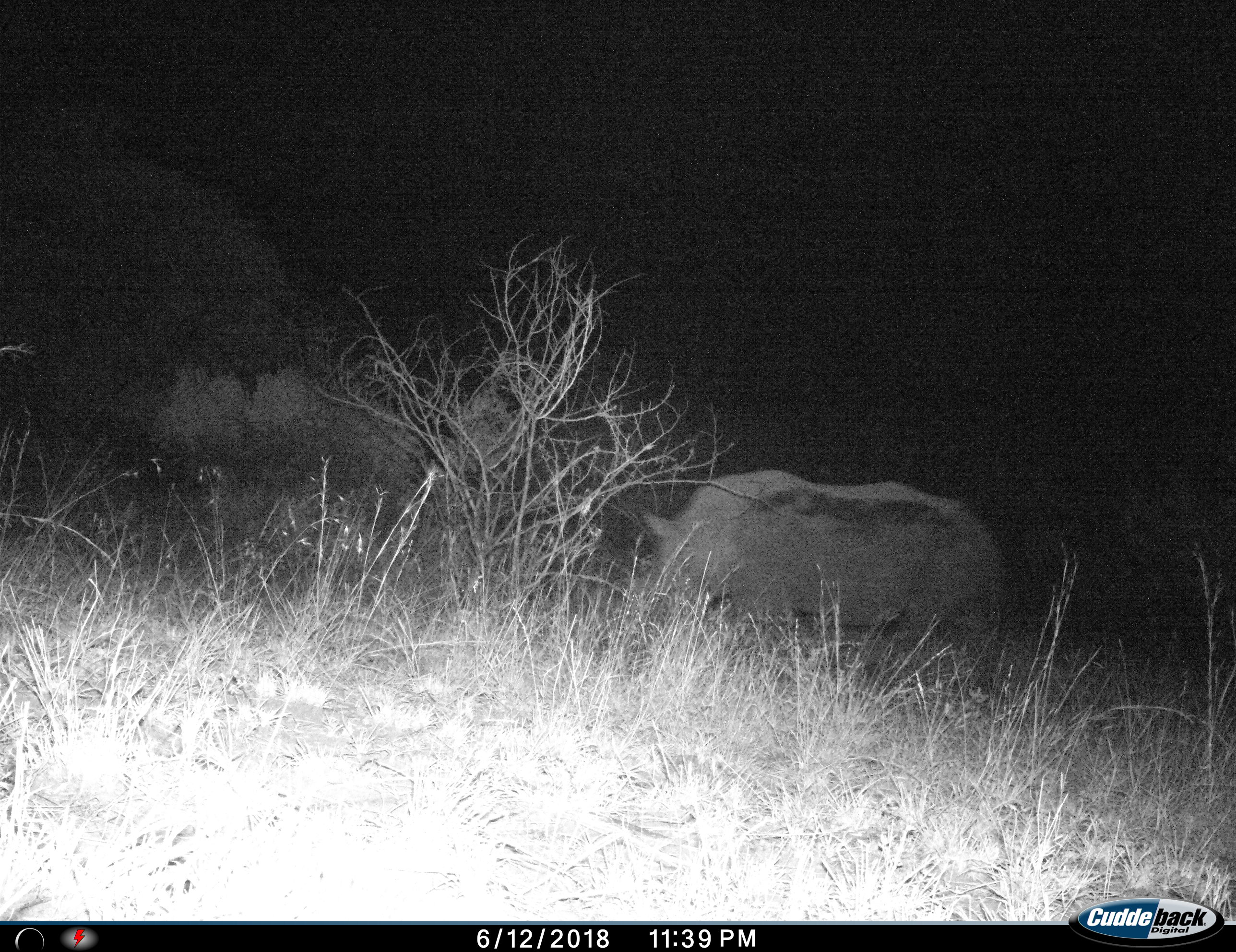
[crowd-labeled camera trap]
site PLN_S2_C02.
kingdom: Animalia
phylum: Chordata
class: Mammalia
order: Perissodactyla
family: Rhinocerotidae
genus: Diceros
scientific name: Diceros bicornis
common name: black rhinoceros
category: rhinocerosblack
Rhinocerosblack (black rhinoceros) (Diceros bicornis), count 1. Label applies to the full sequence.